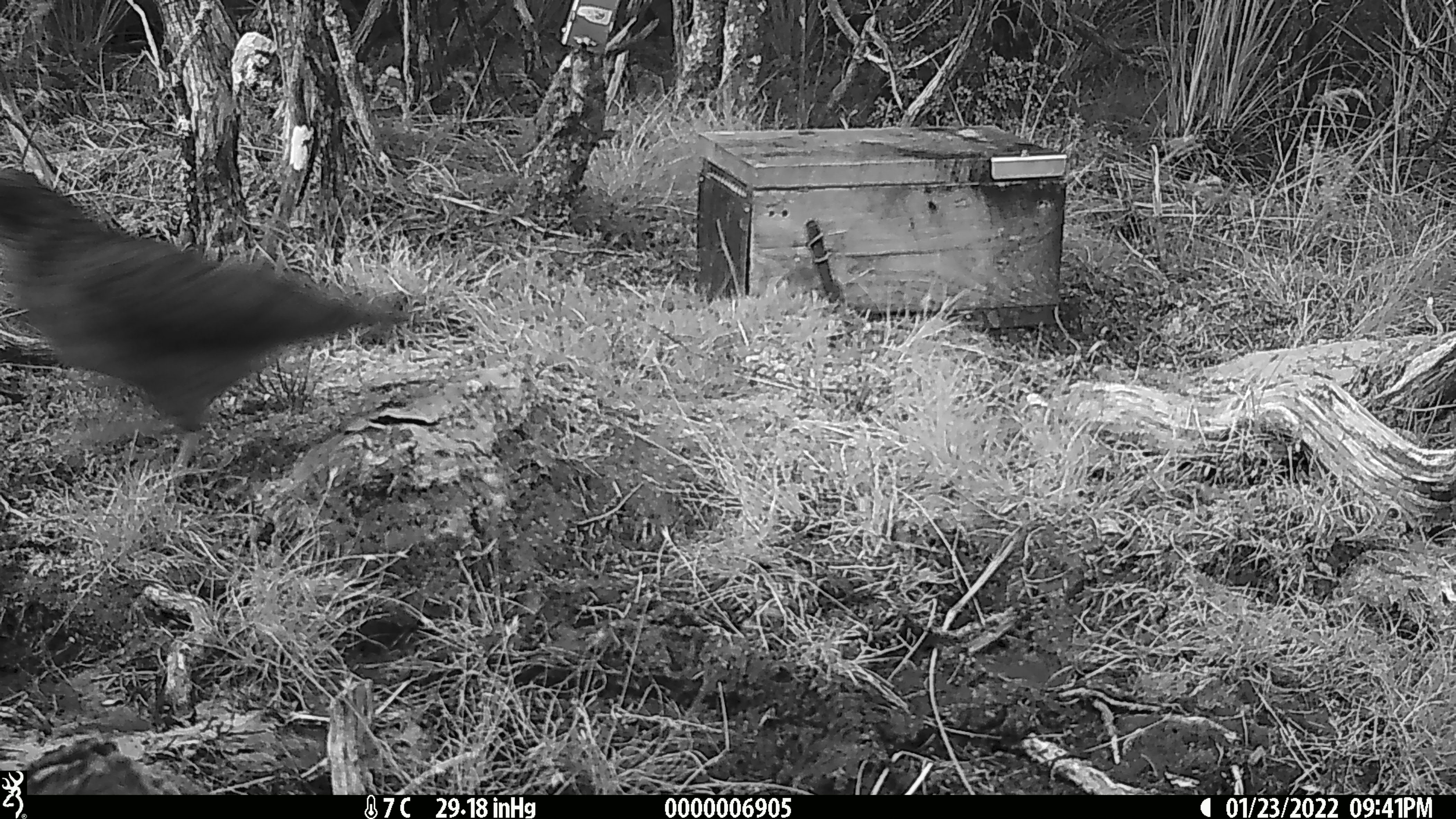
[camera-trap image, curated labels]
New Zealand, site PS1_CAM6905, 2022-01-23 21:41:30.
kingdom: Animalia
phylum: Chordata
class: Aves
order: Psittaciformes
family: Strigopidae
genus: Nestor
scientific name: Nestor notabilis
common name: kea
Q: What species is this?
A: Kea (Nestor notabilis).